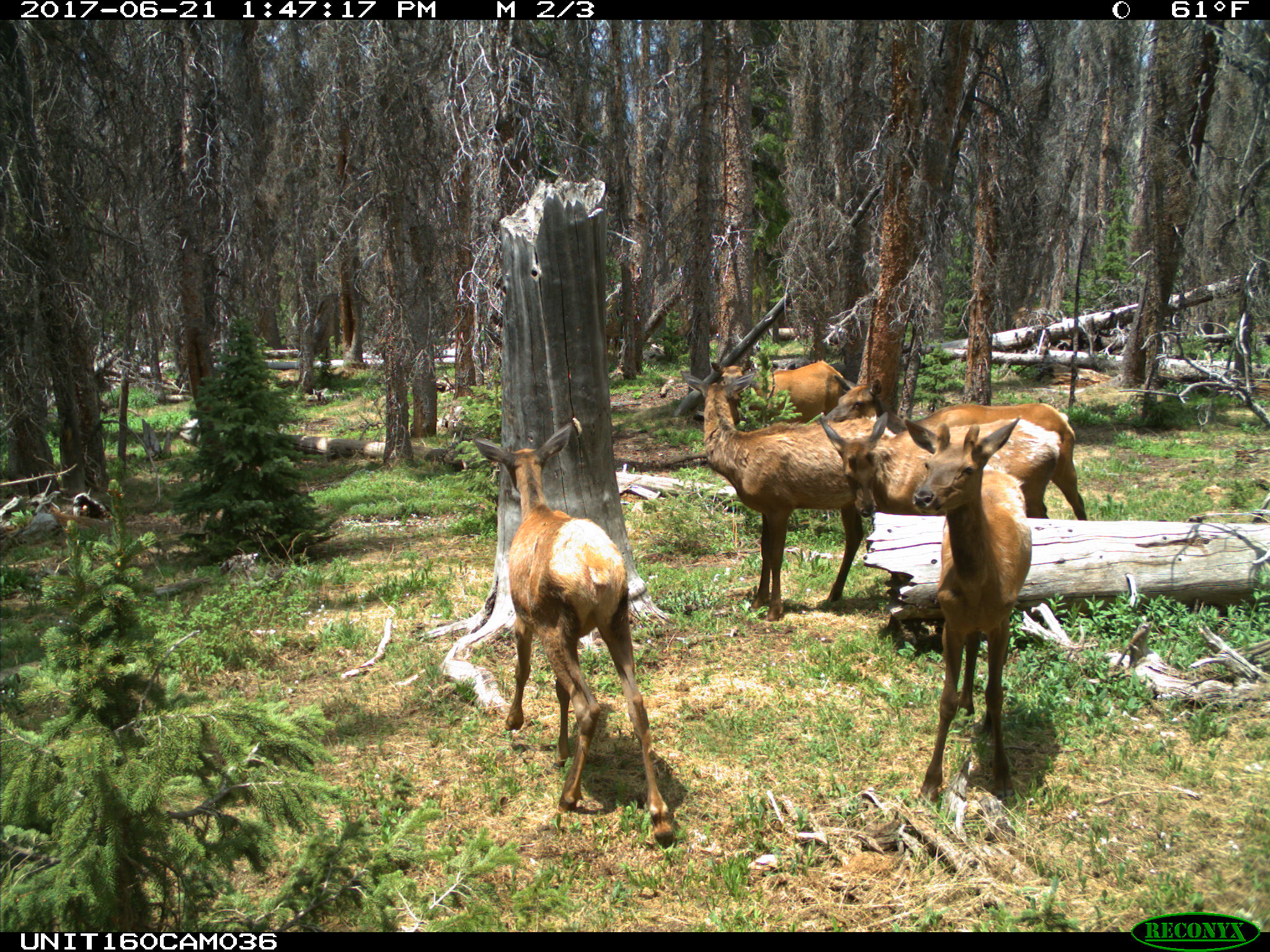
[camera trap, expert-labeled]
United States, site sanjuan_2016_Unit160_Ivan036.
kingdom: Animalia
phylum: Chordata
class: Mammalia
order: Artiodactyla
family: Cervidae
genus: Cervus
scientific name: Cervus elaphus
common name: red deer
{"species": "Cervus elaphus (red deer)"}